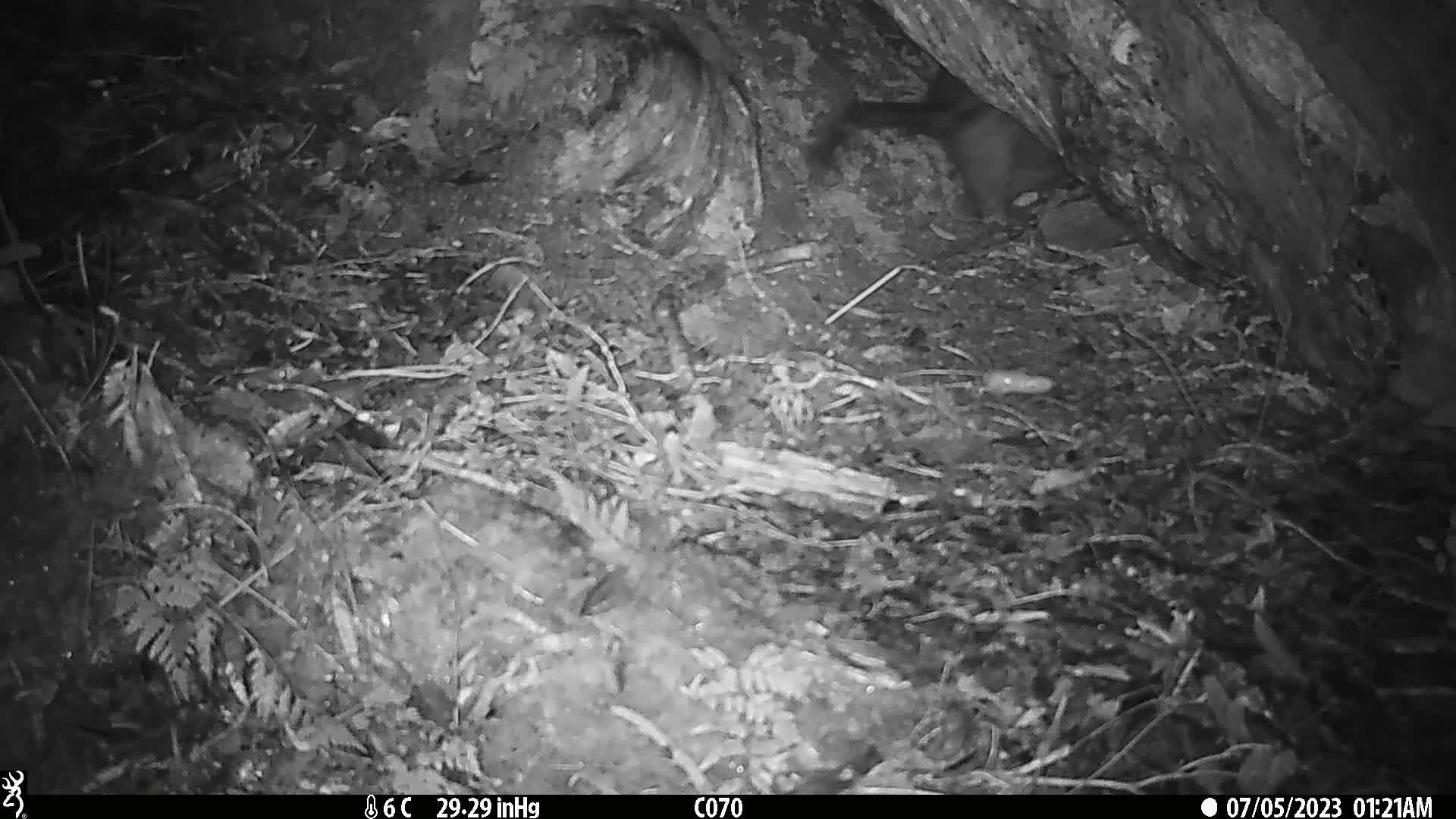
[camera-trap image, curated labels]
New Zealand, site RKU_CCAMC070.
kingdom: Animalia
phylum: Chordata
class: Mammalia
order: Diprotodontia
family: Phalangeridae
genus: Trichosurus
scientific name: Trichosurus vulpecula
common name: common brushtail possum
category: possum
Possum (common brushtail possum) (Trichosurus vulpecula).